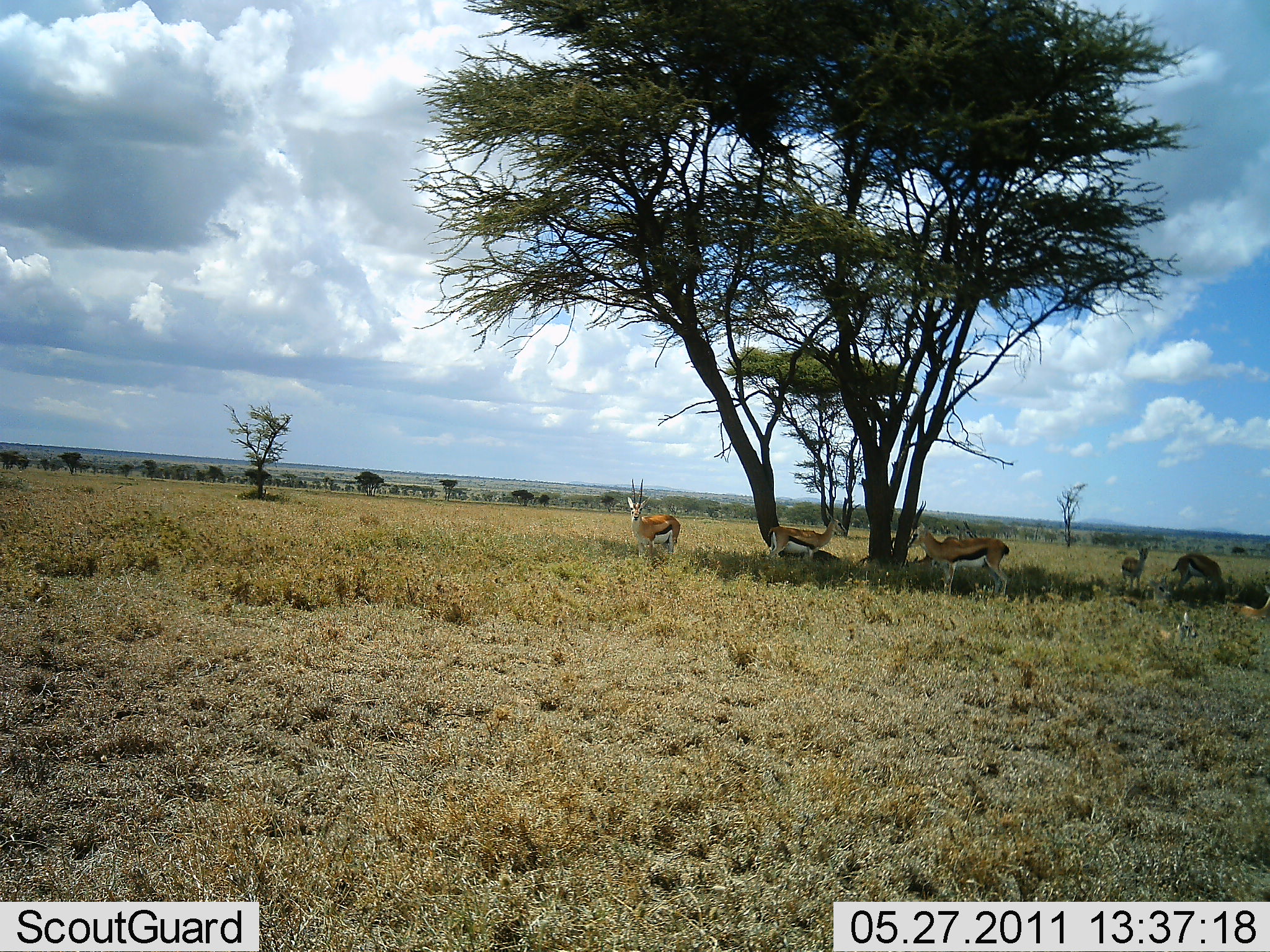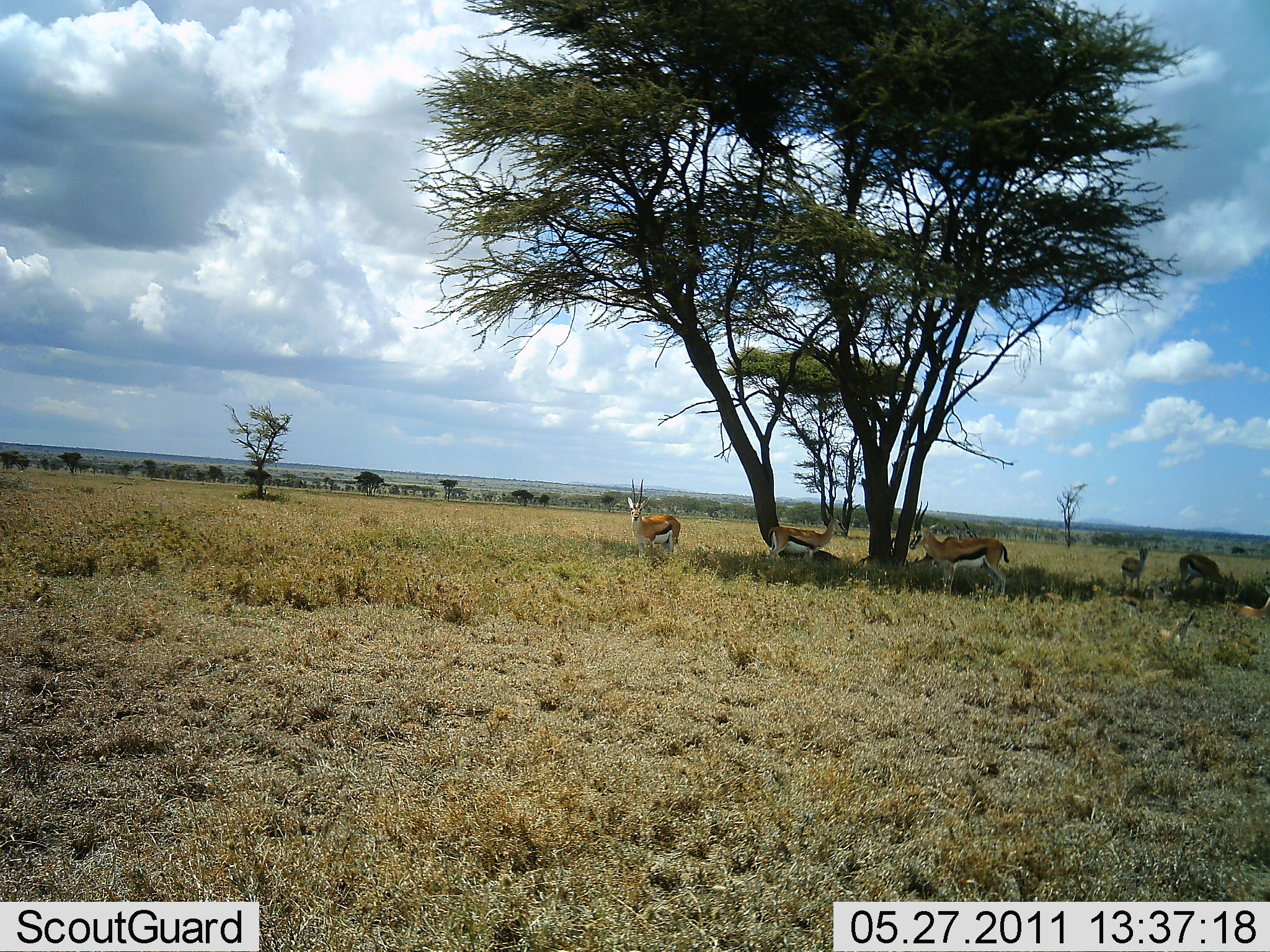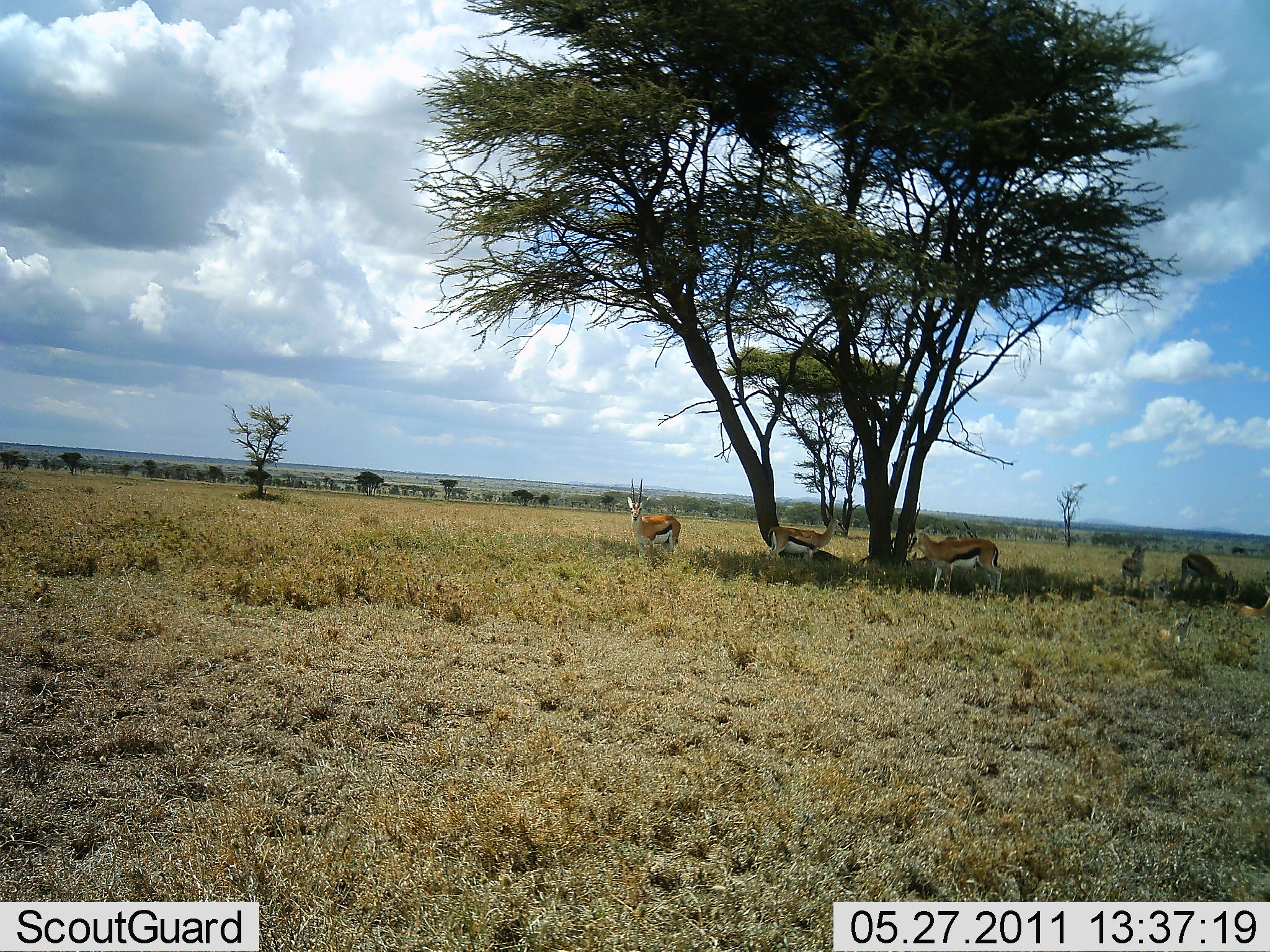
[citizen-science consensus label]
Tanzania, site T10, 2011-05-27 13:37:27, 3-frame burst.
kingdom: Animalia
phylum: Chordata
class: Mammalia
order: Artiodactyla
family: Bovidae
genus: Eudorcas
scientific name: Eudorcas thomsonii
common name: thomson's gazelle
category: gazellethomsons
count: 5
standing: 92%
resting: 42%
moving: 17%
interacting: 0%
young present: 25%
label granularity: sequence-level